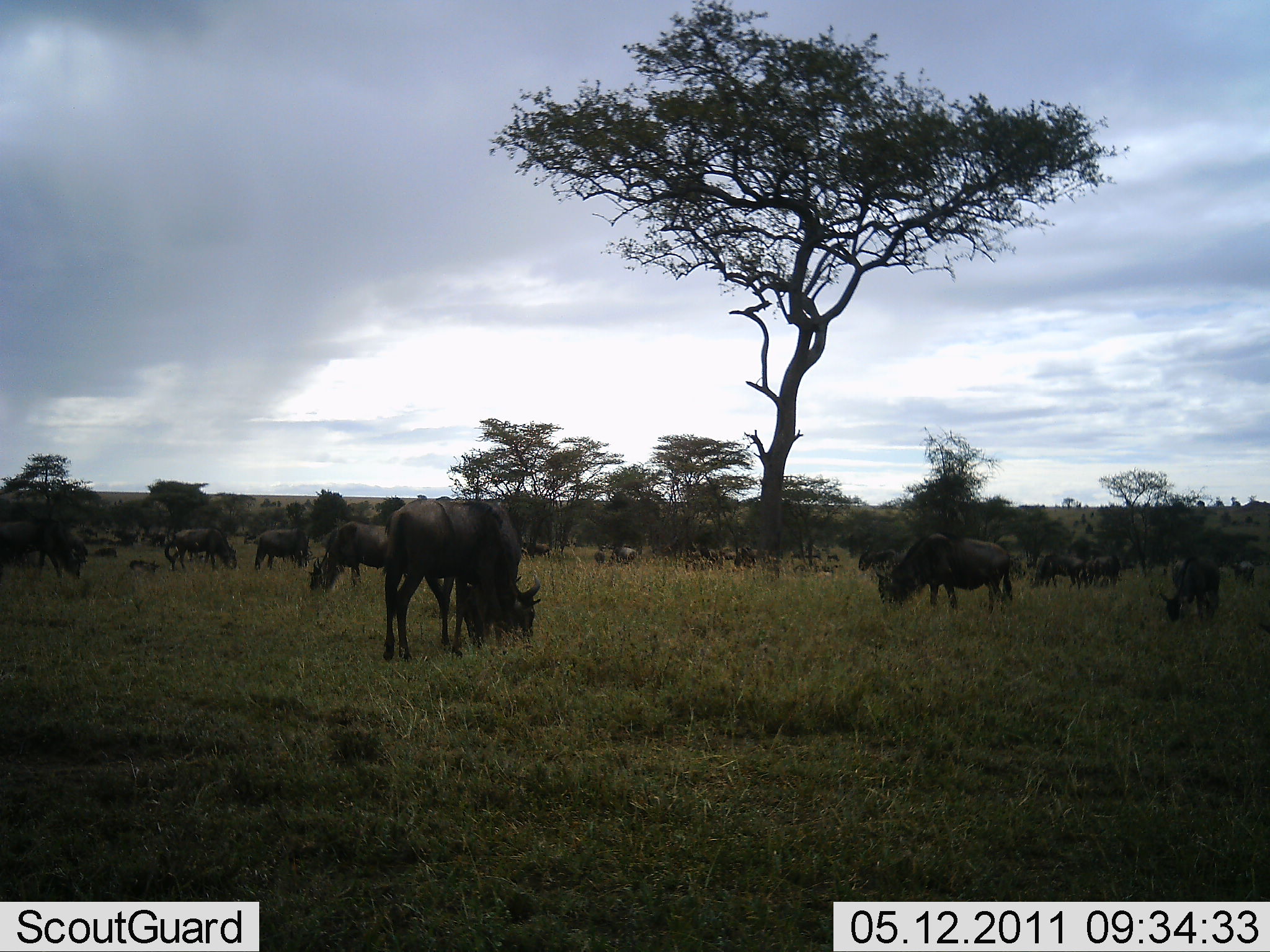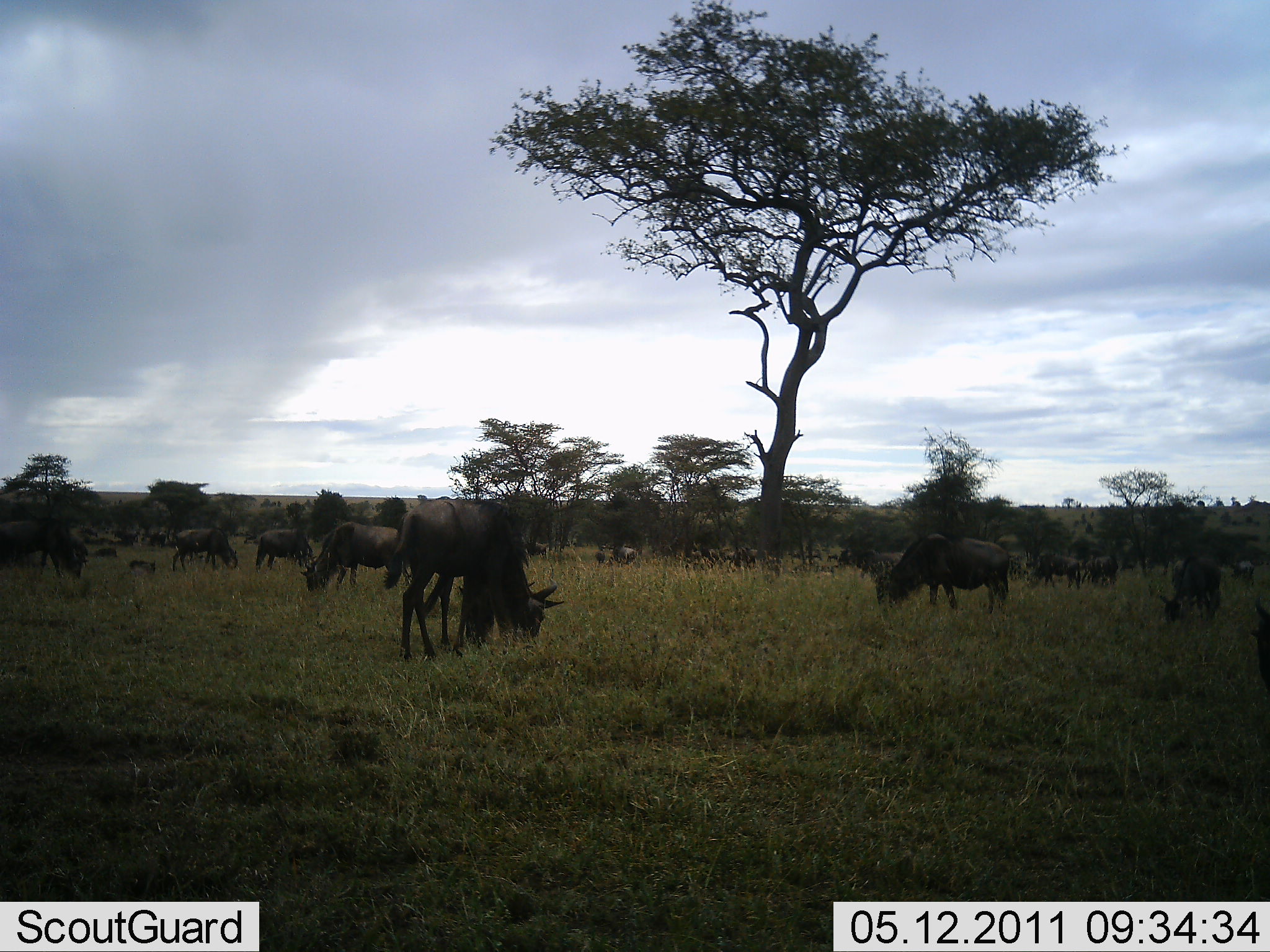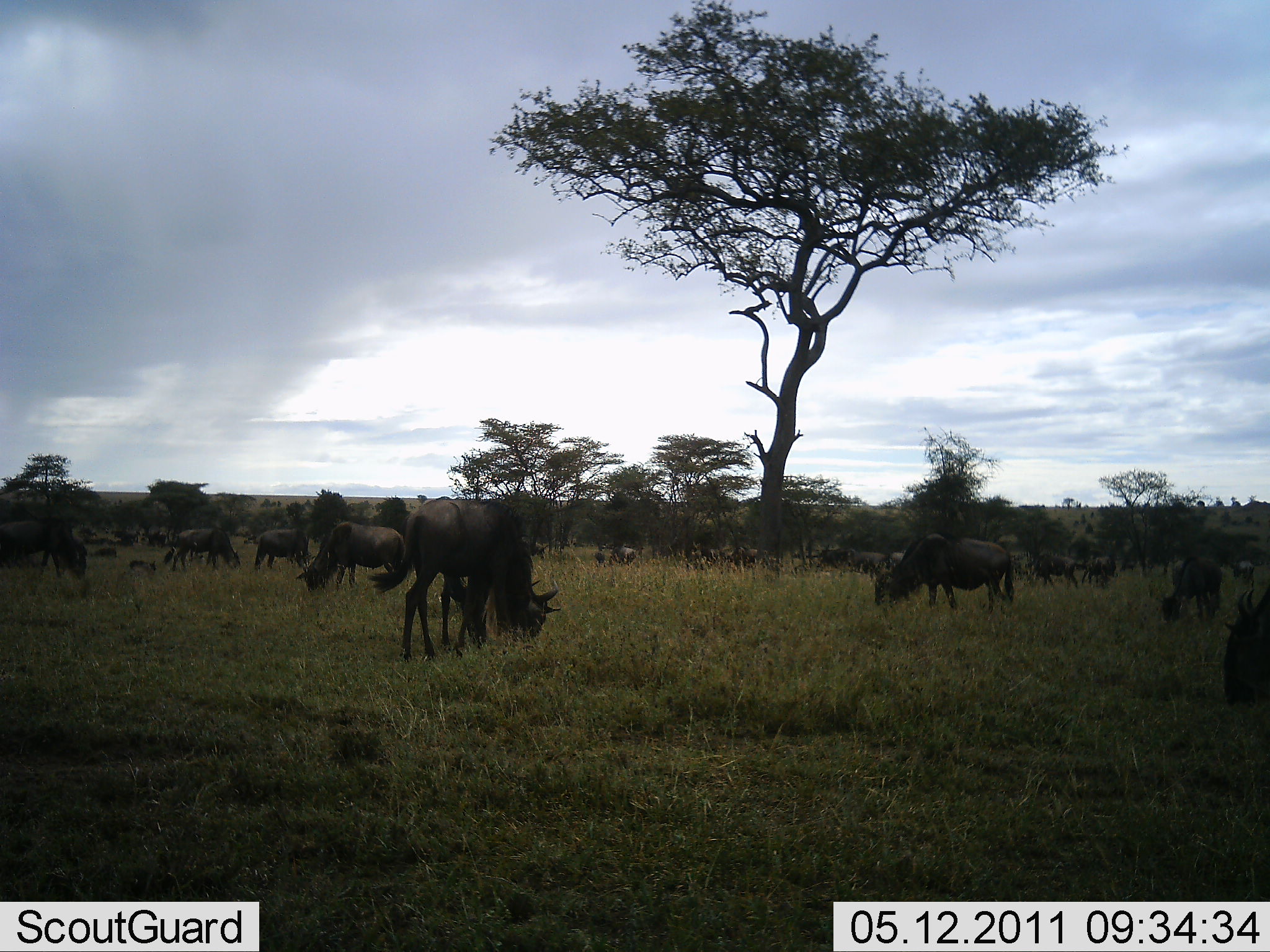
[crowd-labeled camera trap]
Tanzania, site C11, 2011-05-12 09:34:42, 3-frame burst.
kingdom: Animalia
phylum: Chordata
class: Mammalia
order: Artiodactyla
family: Bovidae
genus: Connochaetes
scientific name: Connochaetes taurinus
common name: blue wildebeest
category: wildebeest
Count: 11-50.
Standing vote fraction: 27%.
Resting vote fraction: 0%.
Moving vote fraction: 9%.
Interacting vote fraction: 0%.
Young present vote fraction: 9%.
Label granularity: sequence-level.